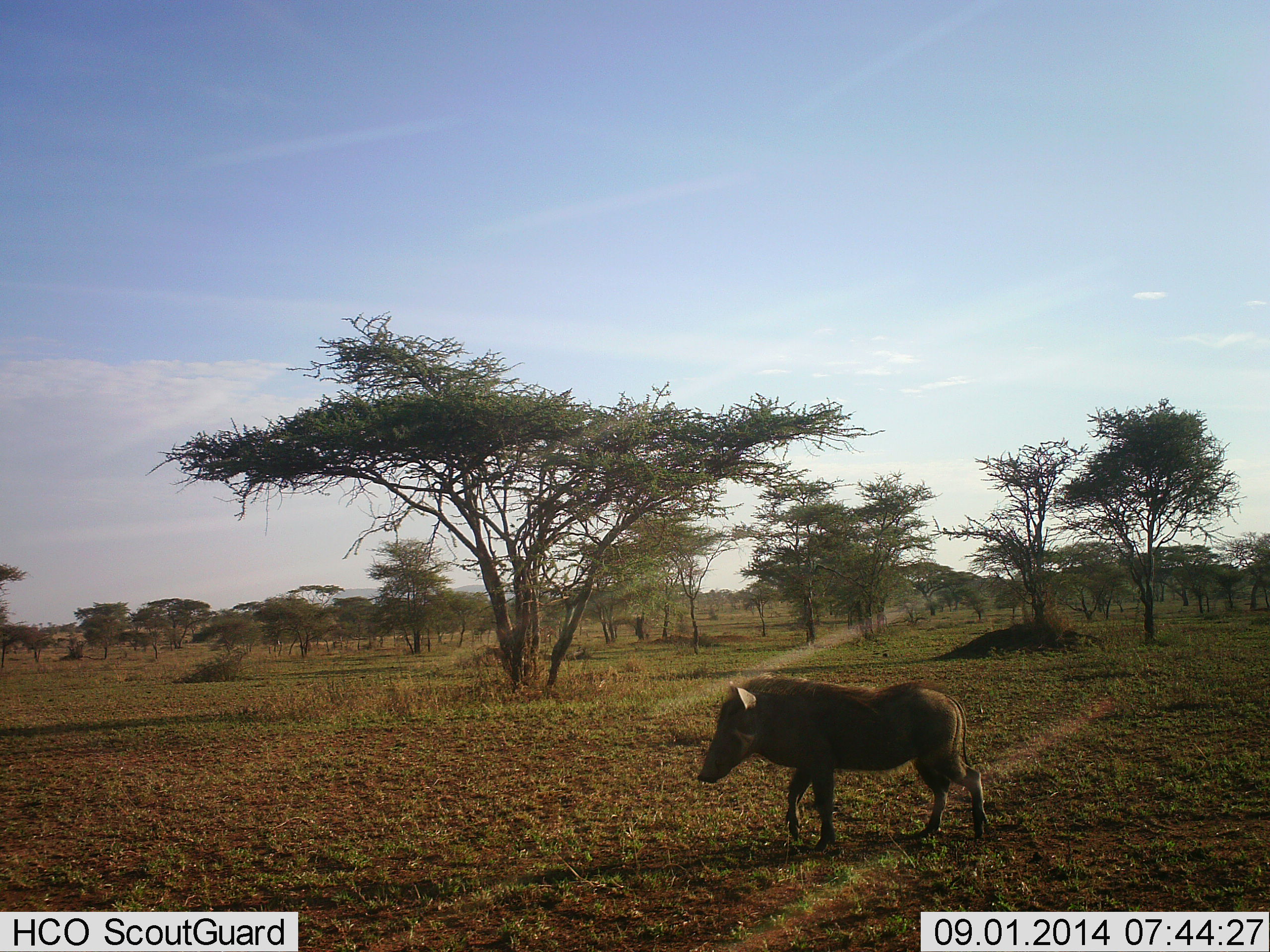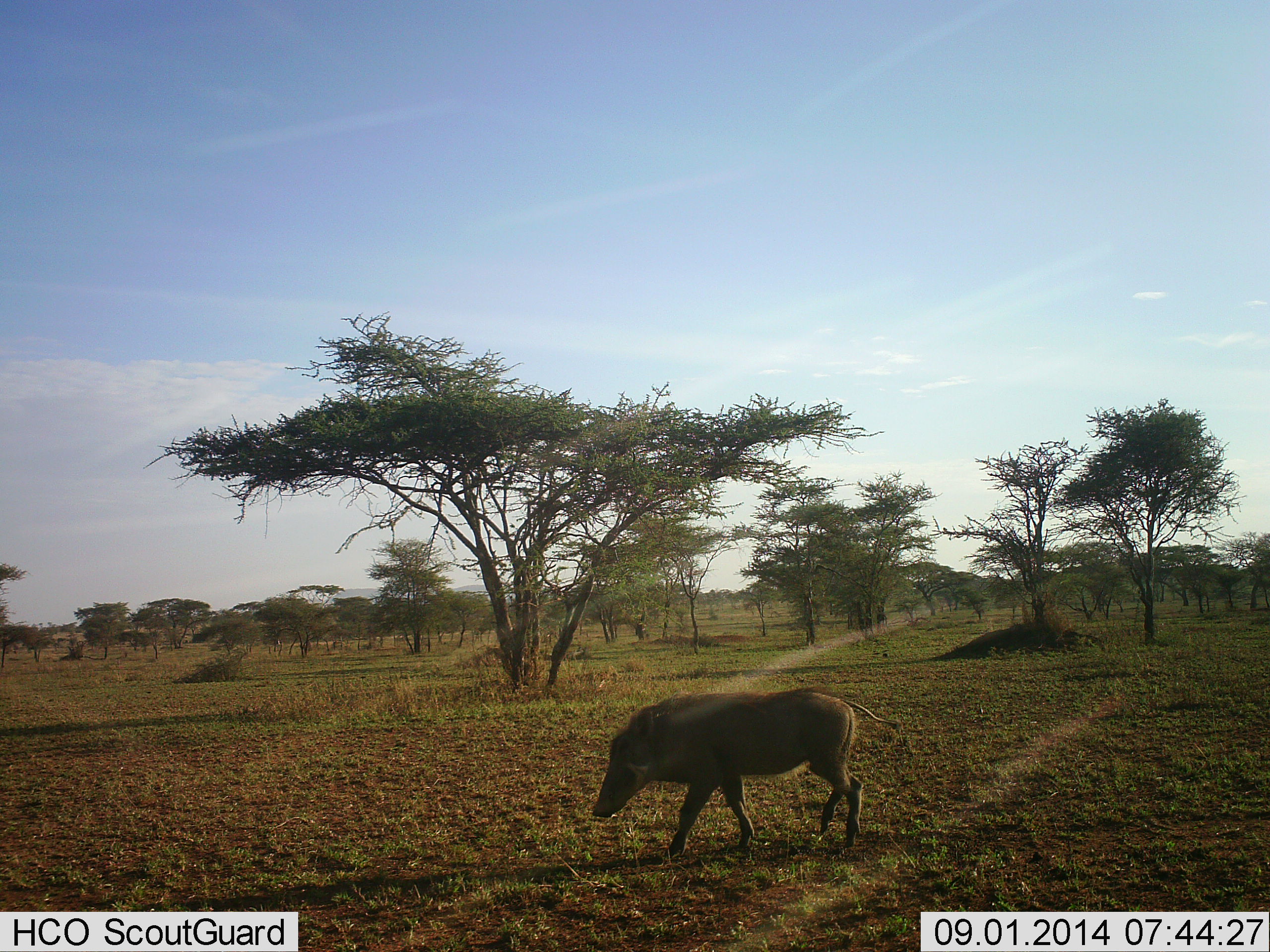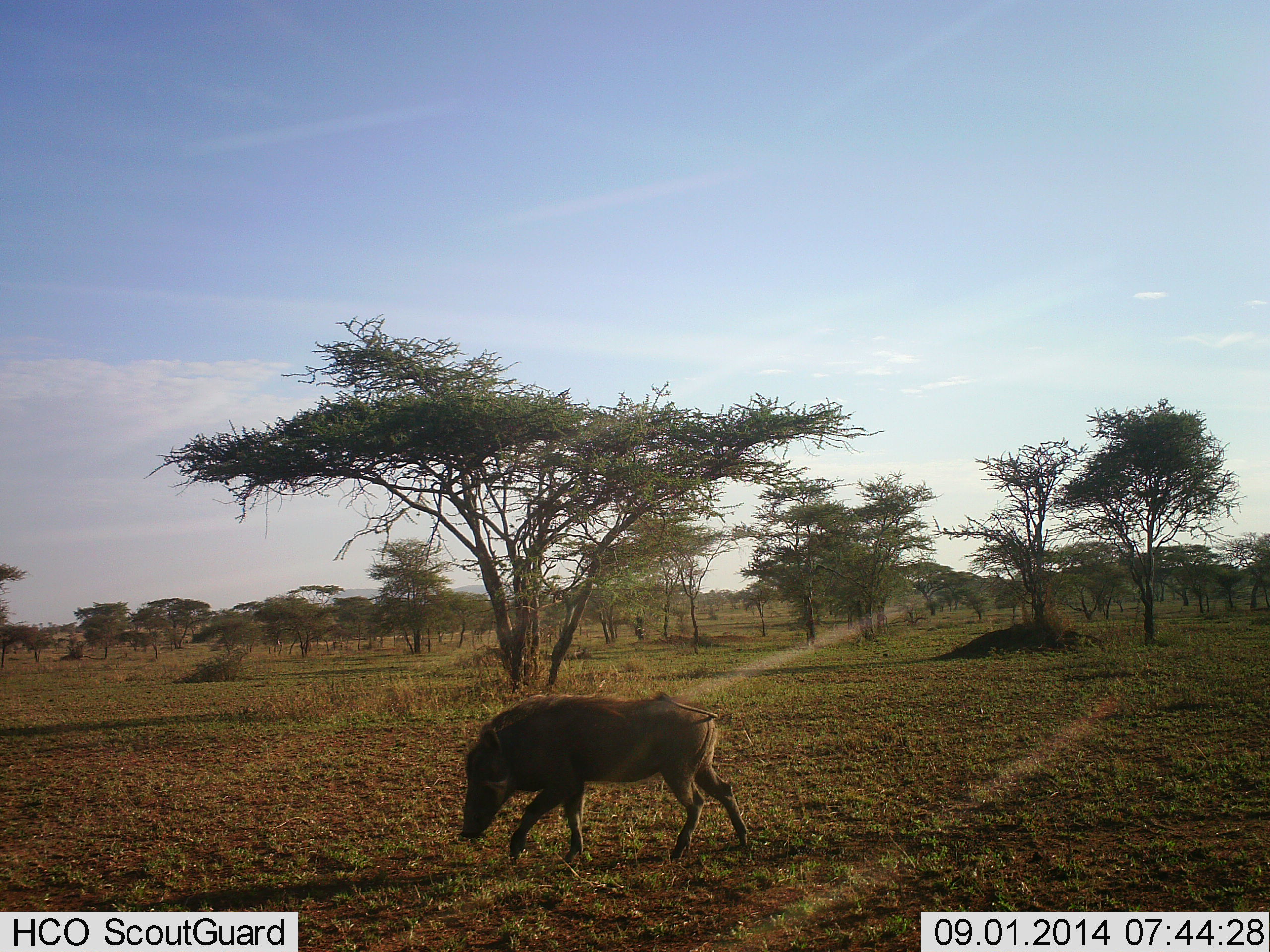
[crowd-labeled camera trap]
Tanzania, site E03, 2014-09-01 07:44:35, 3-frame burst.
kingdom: Animalia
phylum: Chordata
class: Mammalia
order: Artiodactyla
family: Suidae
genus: Phacochoerus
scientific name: Phacochoerus africanus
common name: warthog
Warthog (Phacochoerus africanus), count 1. Behavior (volunteer vote fractions): standing 10%, resting 0%, moving 100%, interacting 0%. Young present (vote fraction): 0%. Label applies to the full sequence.